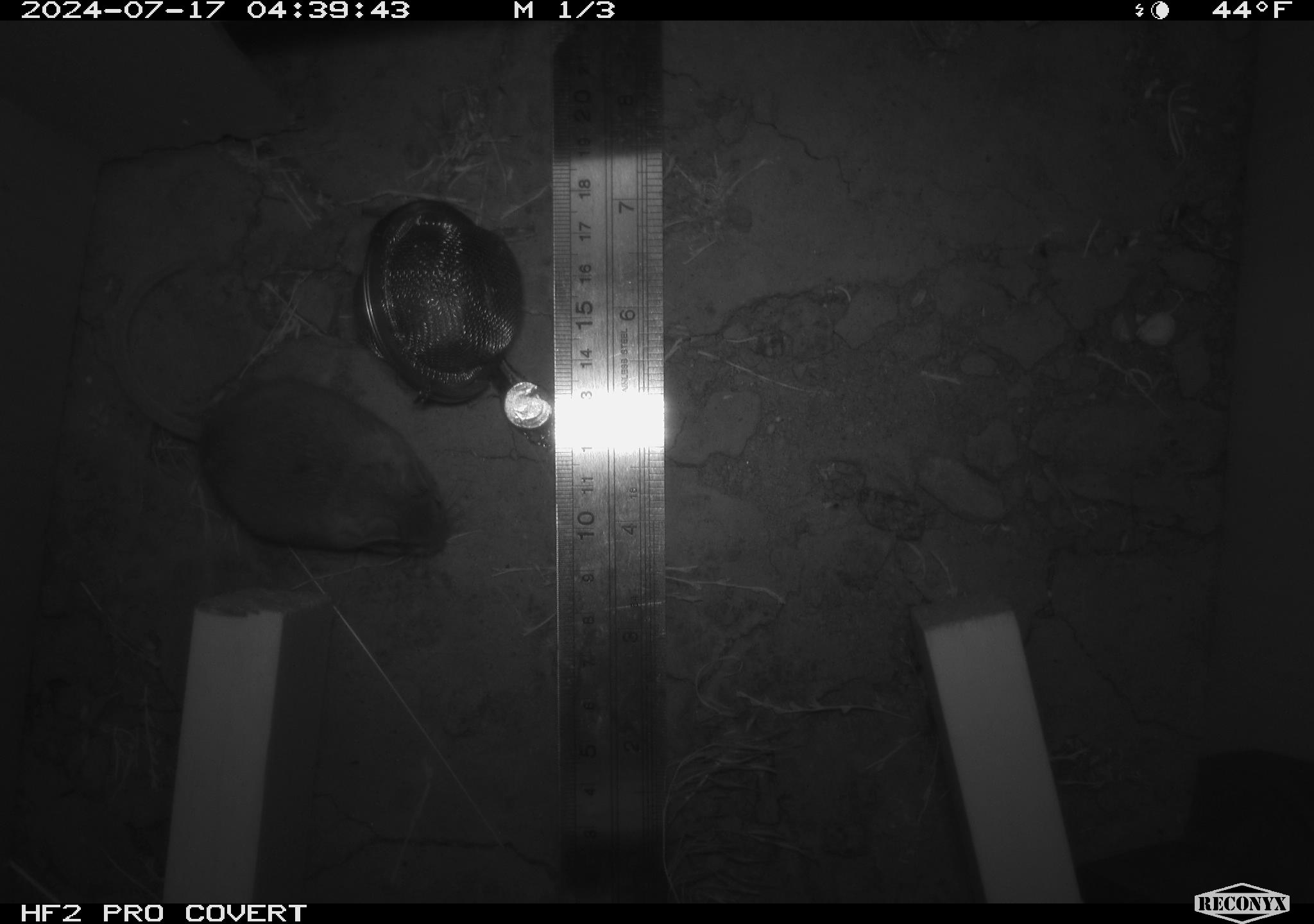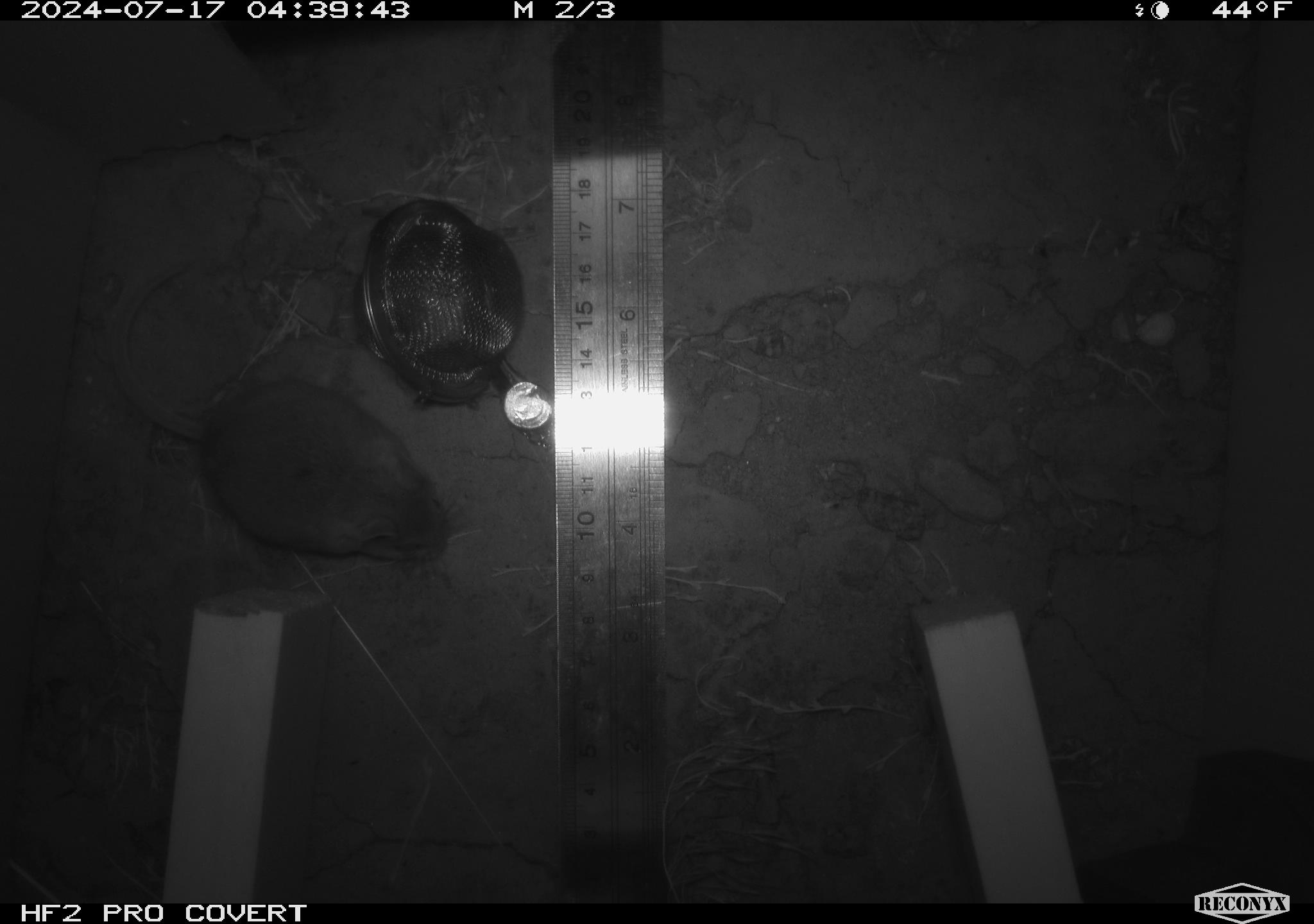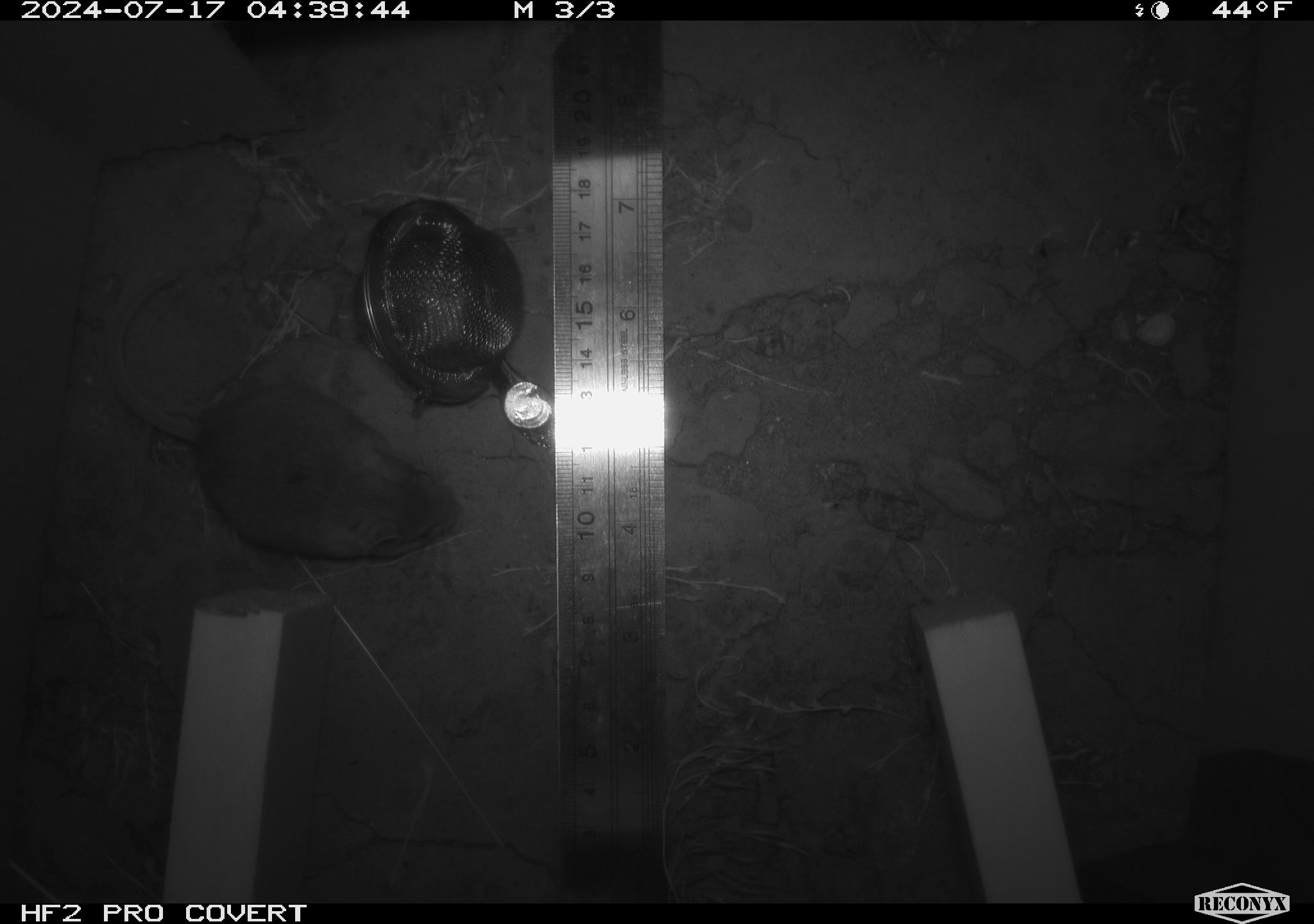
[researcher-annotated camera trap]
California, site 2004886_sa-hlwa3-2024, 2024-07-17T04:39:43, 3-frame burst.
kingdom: Animalia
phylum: Chordata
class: Mammalia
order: Rodentia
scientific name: Rodentia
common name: mouse species